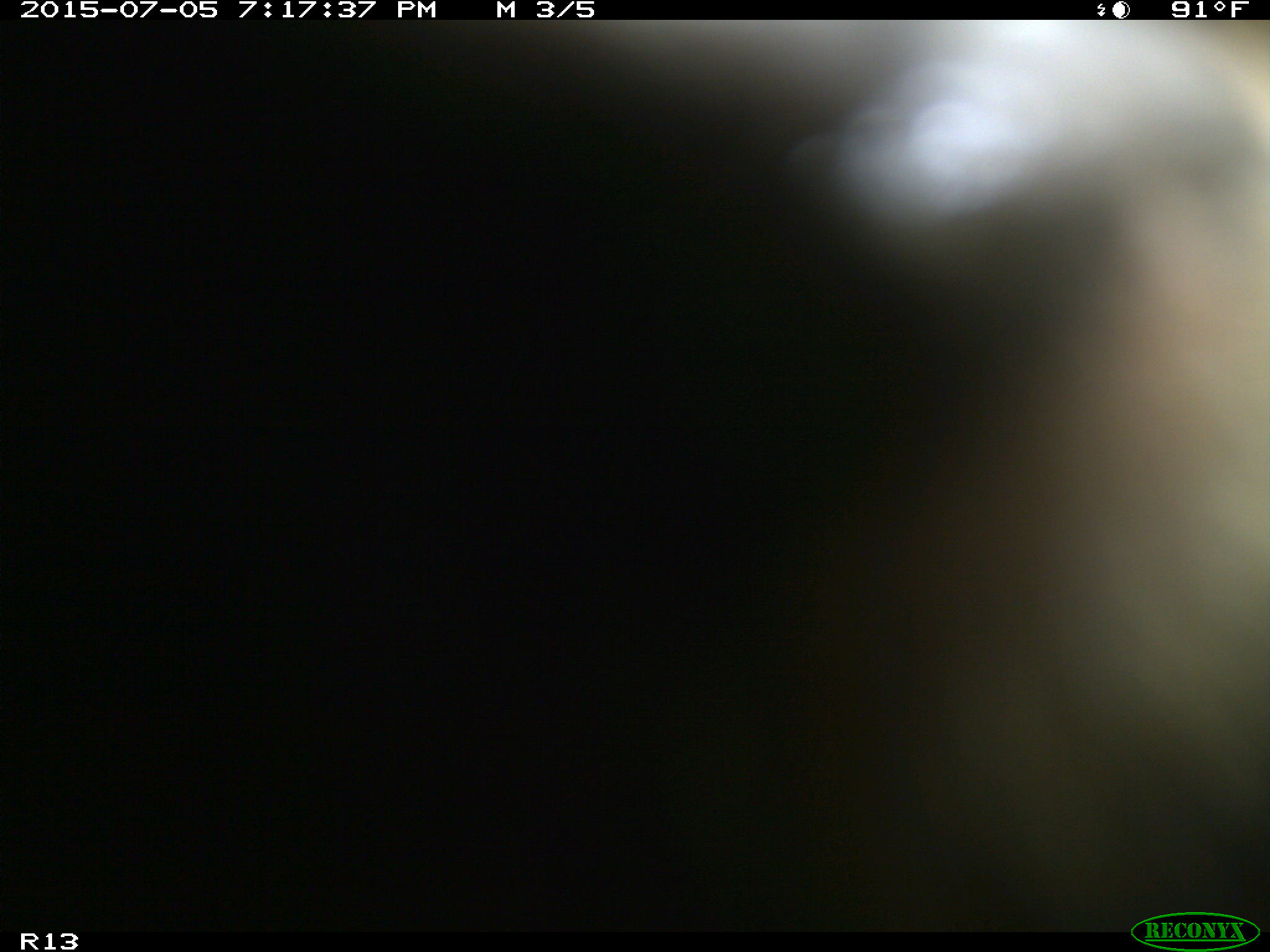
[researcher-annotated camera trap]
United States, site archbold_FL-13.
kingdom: Animalia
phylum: Chordata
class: Mammalia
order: Artiodactyla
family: Bovidae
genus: Bos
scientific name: Bos taurus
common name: domestic cow